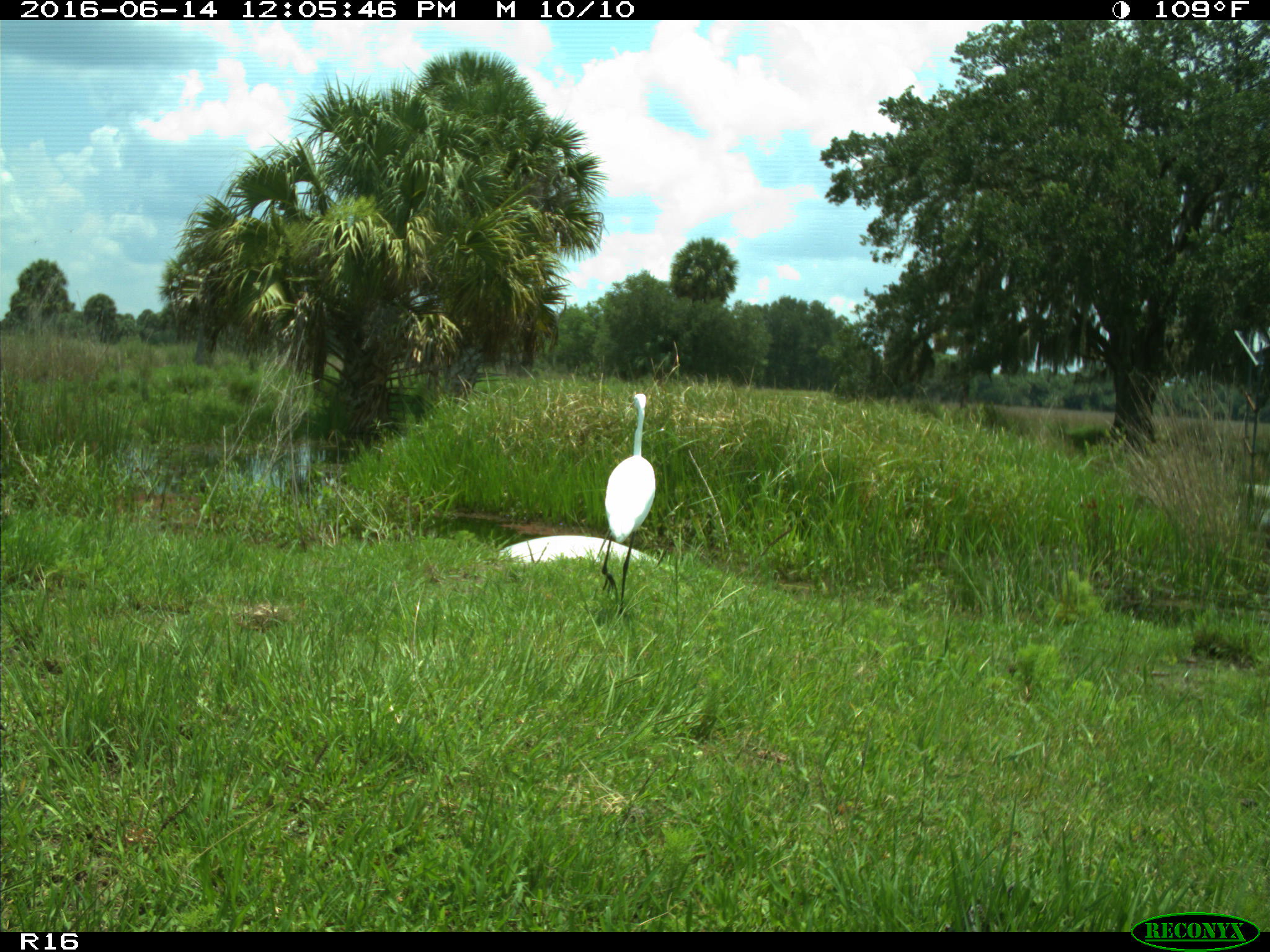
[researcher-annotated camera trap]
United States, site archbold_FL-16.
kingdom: Animalia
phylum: Chordata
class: Aves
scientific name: Aves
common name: birds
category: unidentified bird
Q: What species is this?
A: Unidentified bird (birds) (Aves).